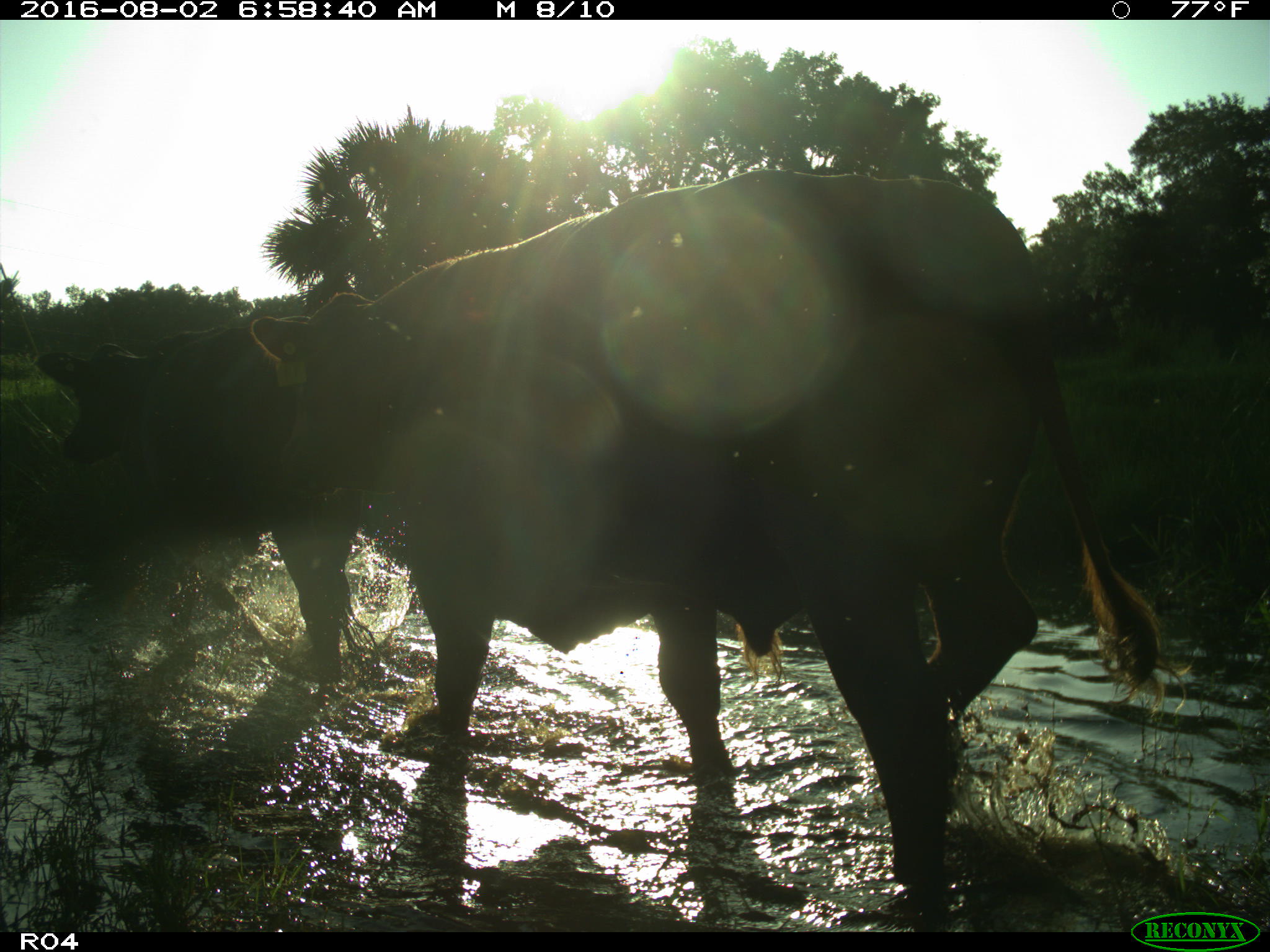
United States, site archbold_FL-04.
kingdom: Animalia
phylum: Chordata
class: Mammalia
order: Artiodactyla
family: Bovidae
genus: Bos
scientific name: Bos taurus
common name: domestic cow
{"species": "Bos taurus (domestic cow)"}